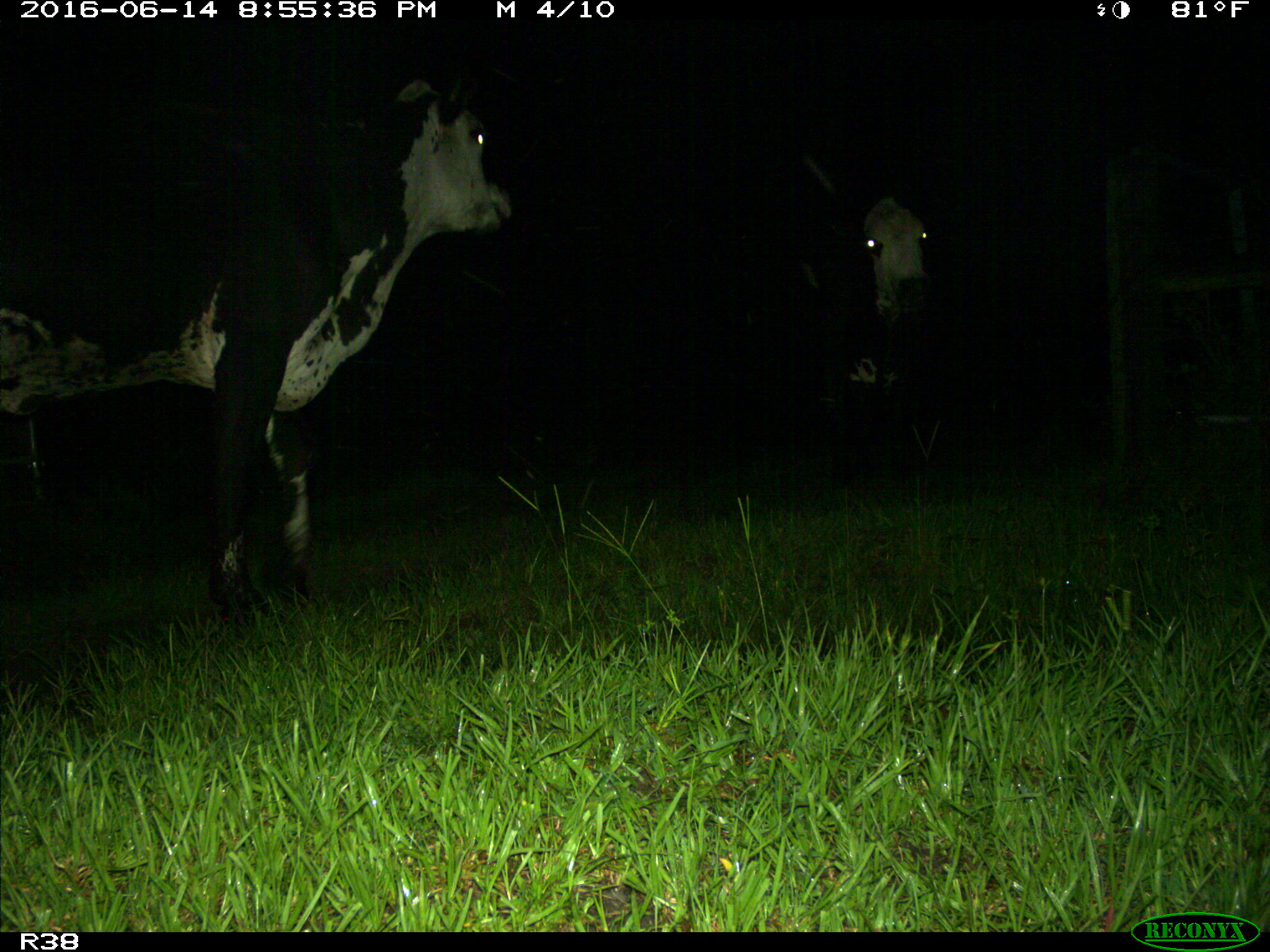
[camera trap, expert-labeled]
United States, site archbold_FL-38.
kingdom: Animalia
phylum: Chordata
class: Mammalia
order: Artiodactyla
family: Bovidae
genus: Bos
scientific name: Bos taurus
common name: domestic cow